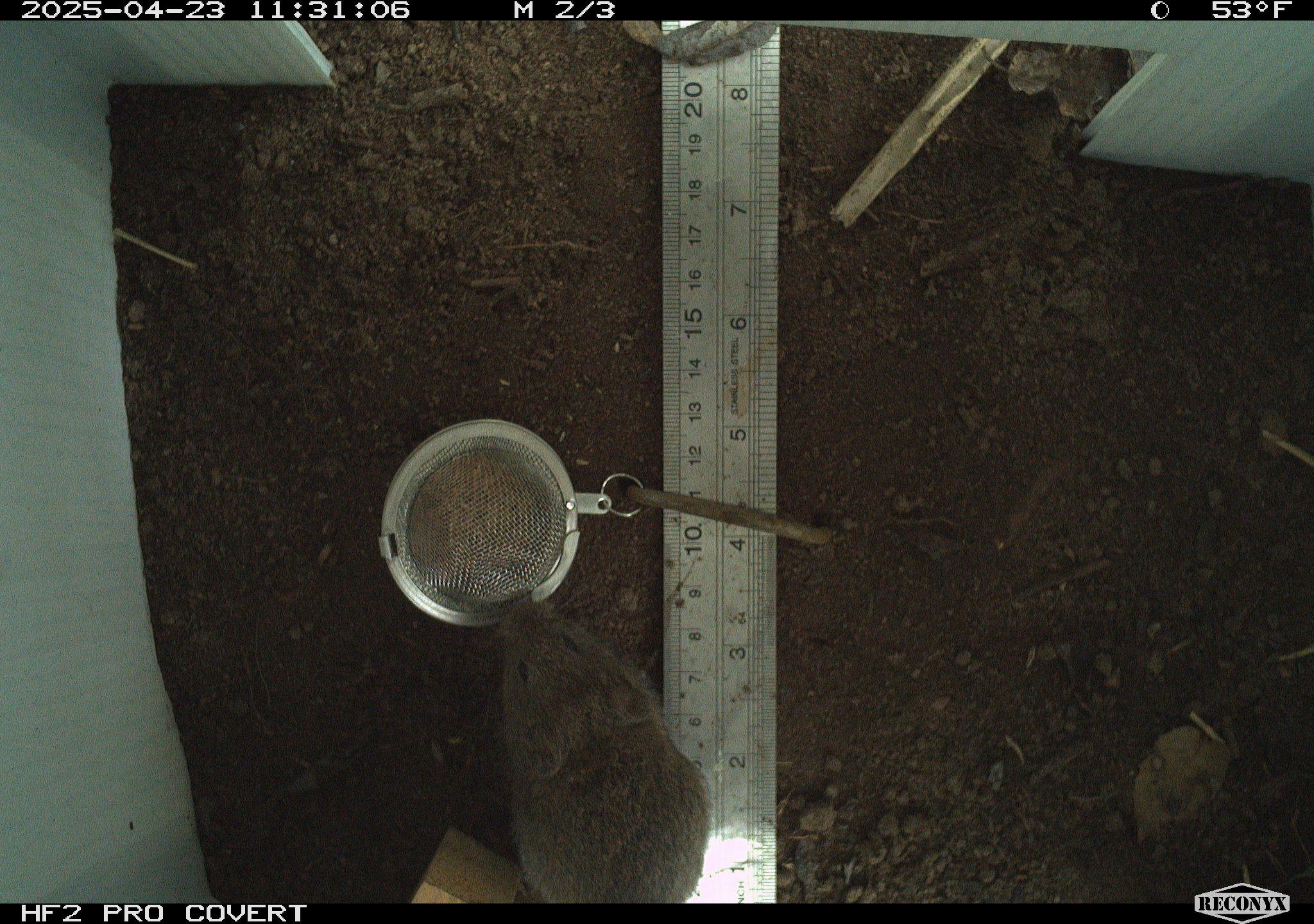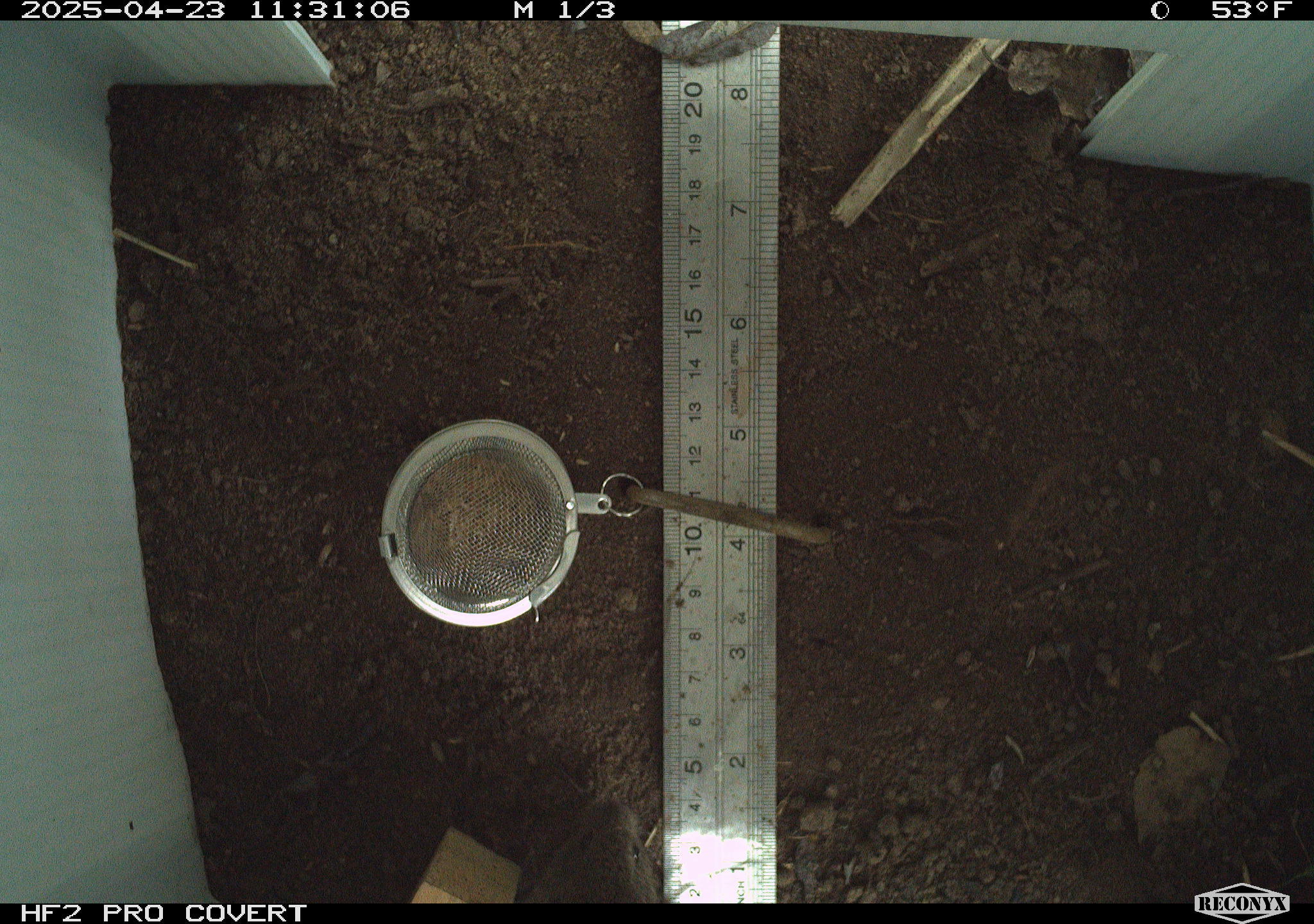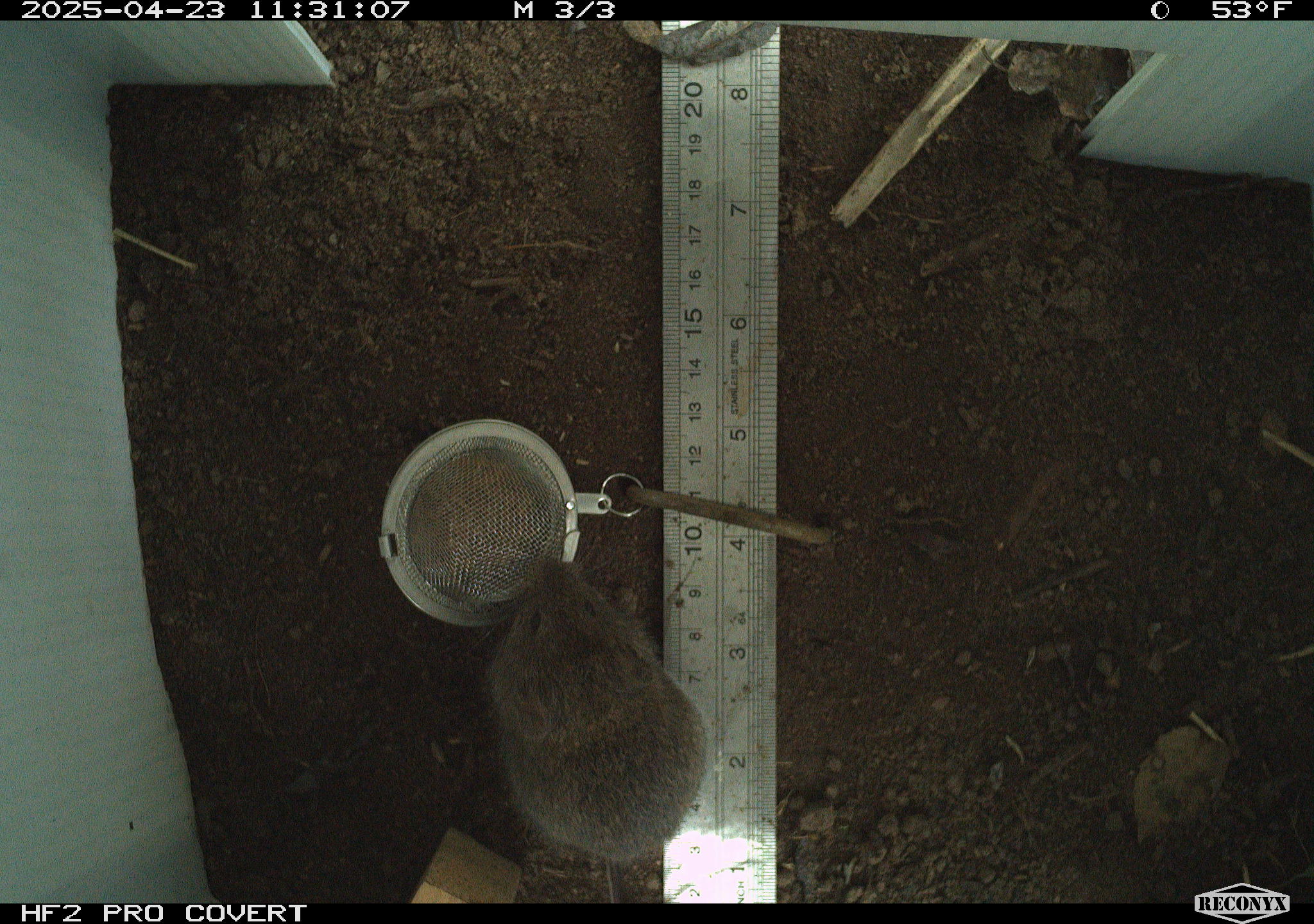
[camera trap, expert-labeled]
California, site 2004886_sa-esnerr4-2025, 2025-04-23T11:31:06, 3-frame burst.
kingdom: Animalia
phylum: Chordata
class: Mammalia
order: Rodentia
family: Cricetidae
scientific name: Arvicolinae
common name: voles, lemmings, and muskrats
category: arvicolinae subfamily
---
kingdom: Animalia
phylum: Chordata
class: Mammalia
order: Rodentia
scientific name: Rodentia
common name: rodent